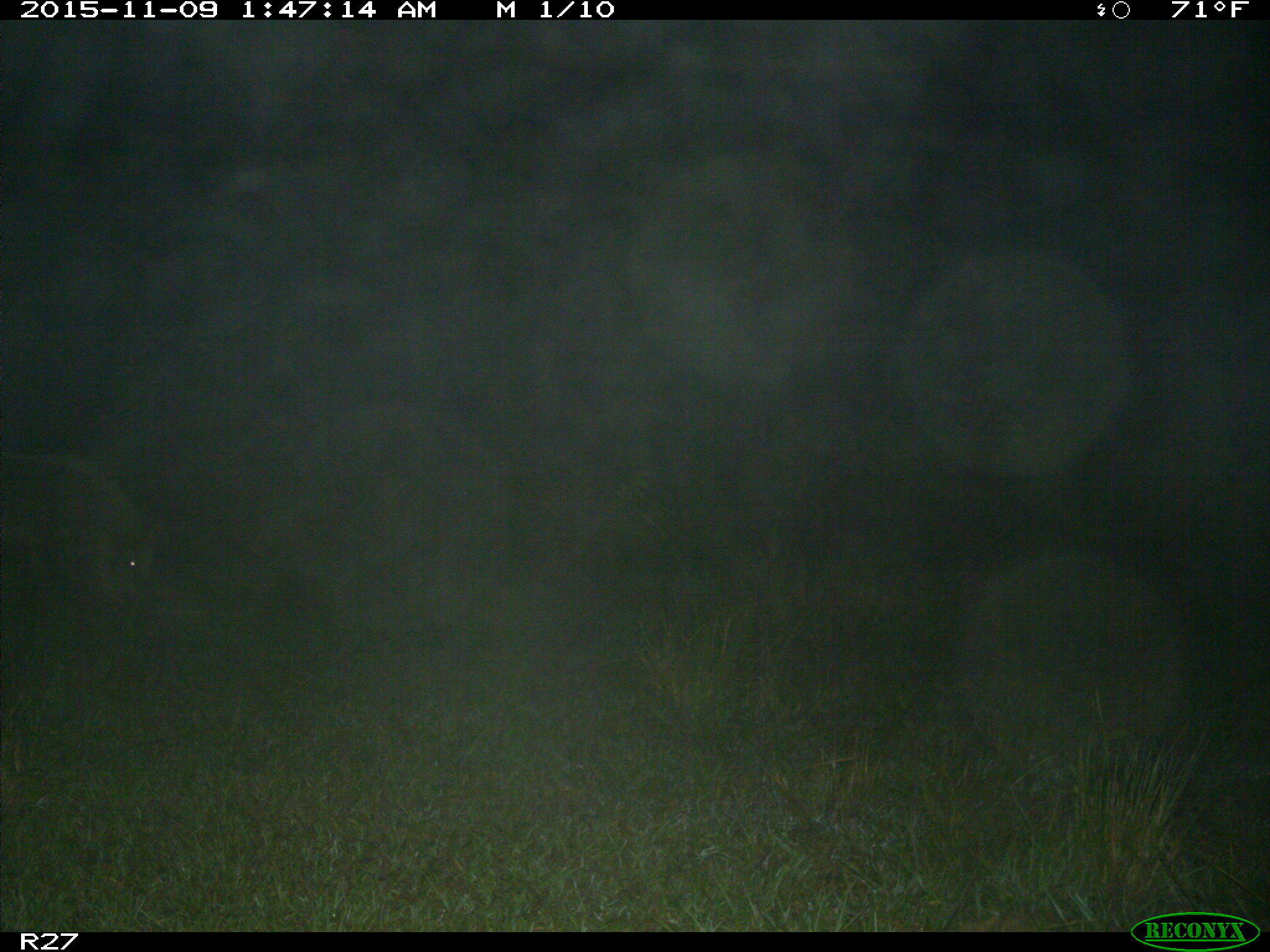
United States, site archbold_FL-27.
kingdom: Animalia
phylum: Chordata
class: Mammalia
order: Artiodactyla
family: Suidae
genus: Sus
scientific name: Sus scrofa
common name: wild boar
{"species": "Sus scrofa (wild boar)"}